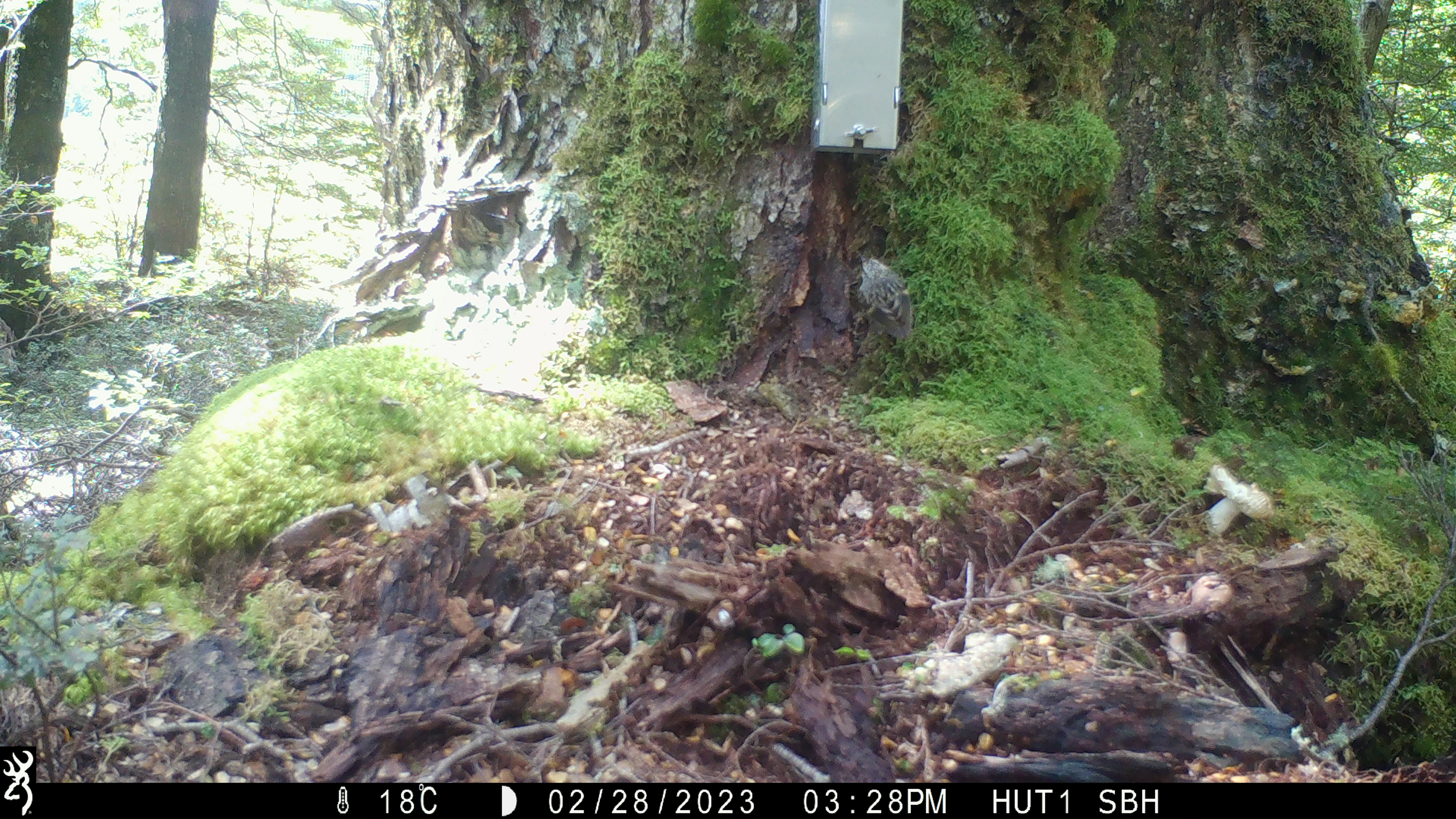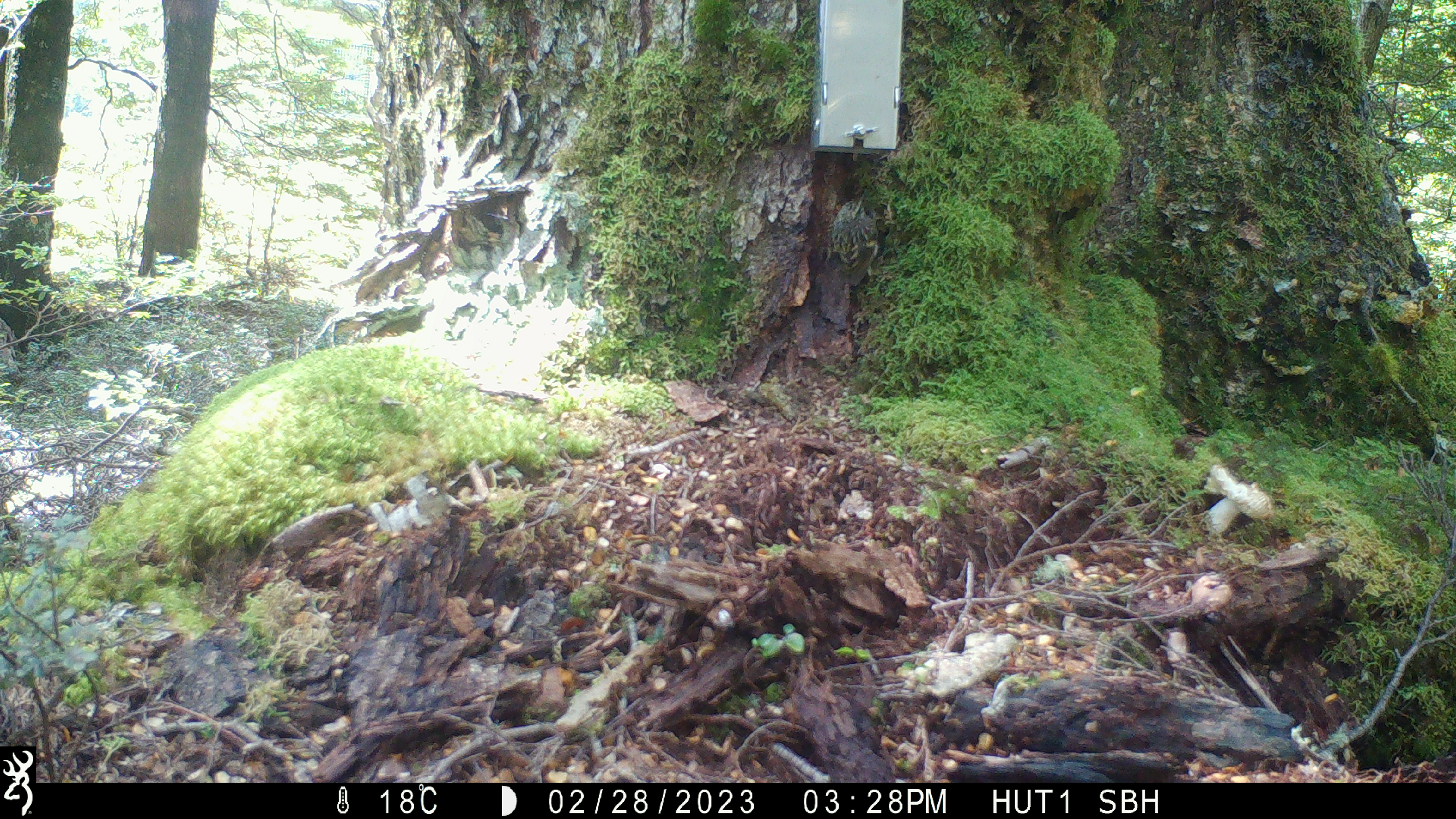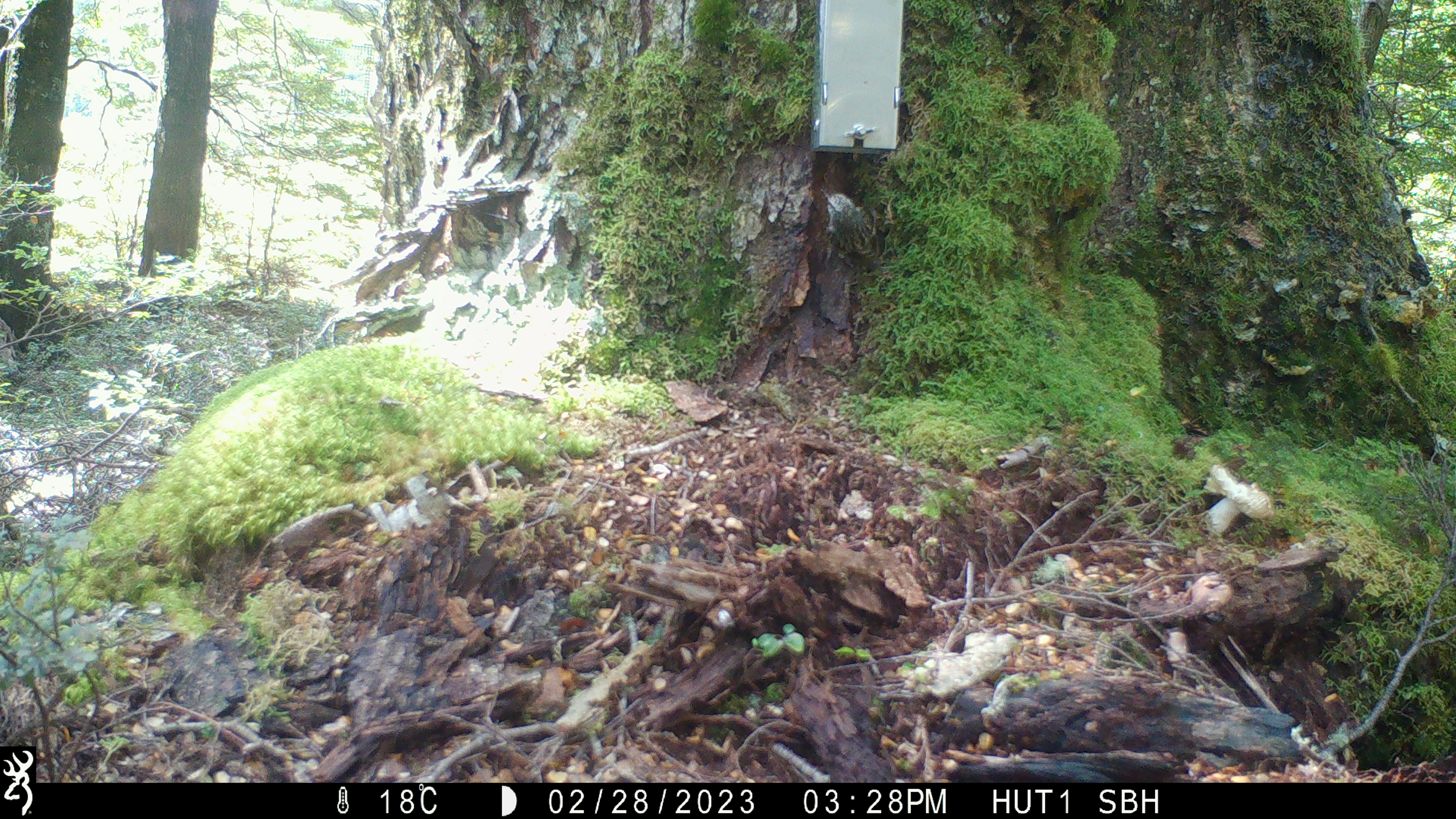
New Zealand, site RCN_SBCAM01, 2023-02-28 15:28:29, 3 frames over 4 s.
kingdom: Animalia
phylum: Chordata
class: Aves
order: Passeriformes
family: Acanthisittidae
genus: Acanthisitta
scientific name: Acanthisitta chloris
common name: rifleman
Rifleman (Acanthisitta chloris).